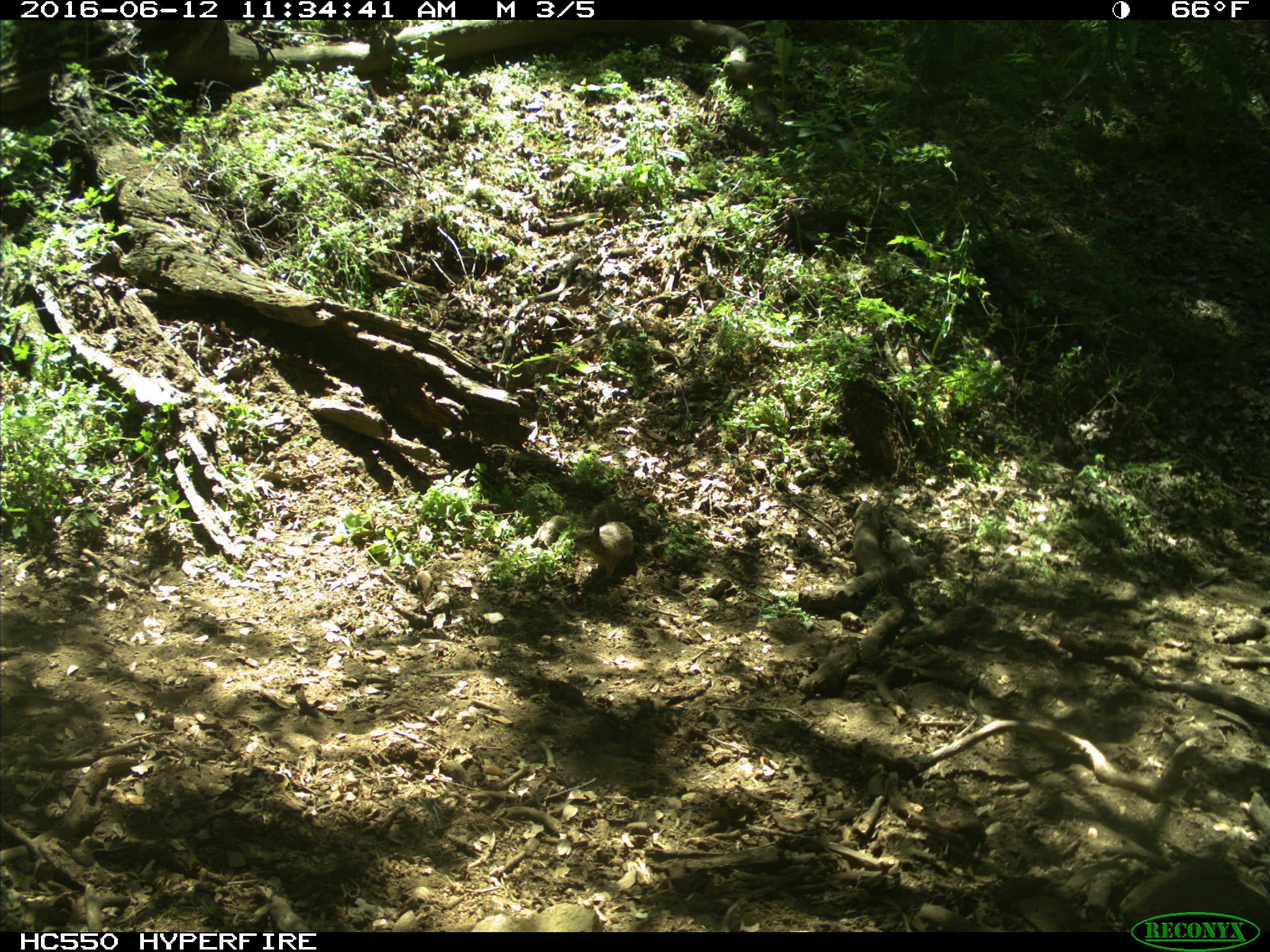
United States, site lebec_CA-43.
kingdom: Animalia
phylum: Chordata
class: Mammalia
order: Rodentia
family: Sciuridae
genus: Otospermophilus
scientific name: Otospermophilus beecheyi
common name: california ground squirrel